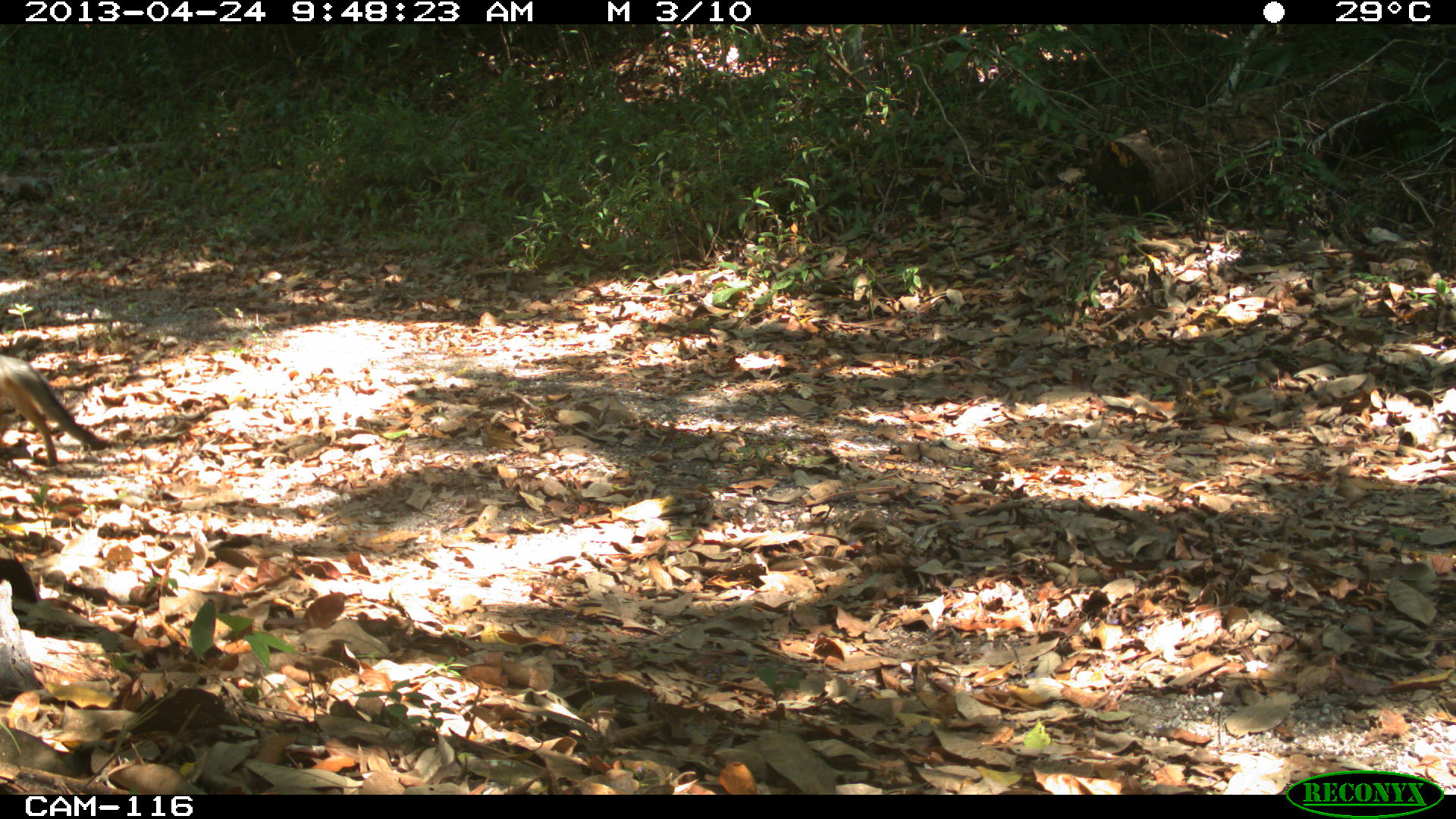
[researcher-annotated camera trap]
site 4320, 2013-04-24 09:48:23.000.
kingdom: Animalia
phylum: Chordata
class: Mammalia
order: Carnivora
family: Canidae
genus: Urocyon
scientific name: Urocyon cinereoargenteus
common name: gray fox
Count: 1.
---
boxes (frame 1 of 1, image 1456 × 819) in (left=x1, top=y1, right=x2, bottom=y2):
urocyon cinereoargenteus: (left=0, top=353, right=110, bottom=463)